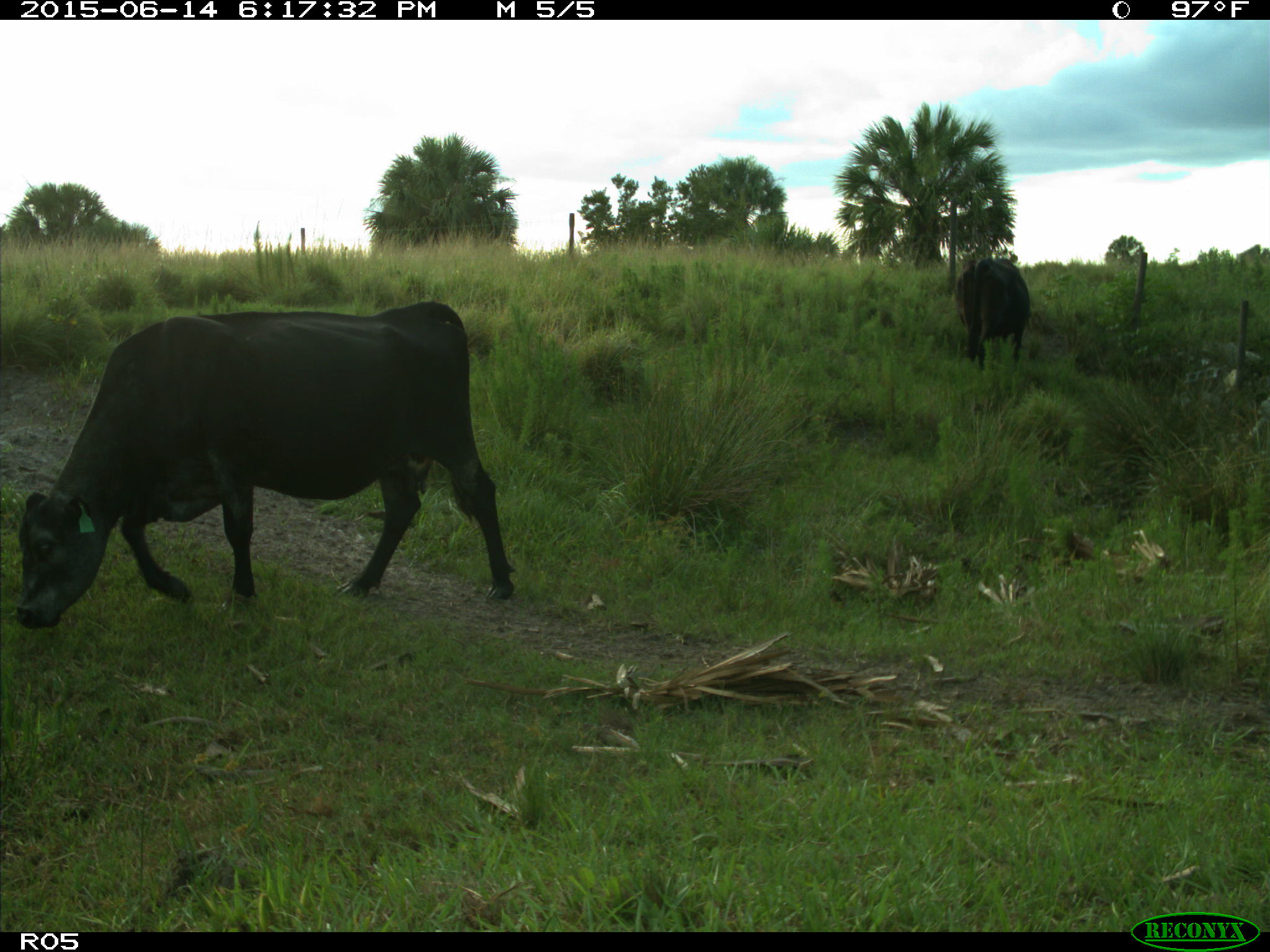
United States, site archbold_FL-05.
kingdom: Animalia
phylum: Chordata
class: Mammalia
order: Artiodactyla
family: Bovidae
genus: Bos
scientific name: Bos taurus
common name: domestic cow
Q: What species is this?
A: Bos taurus (domestic cow).